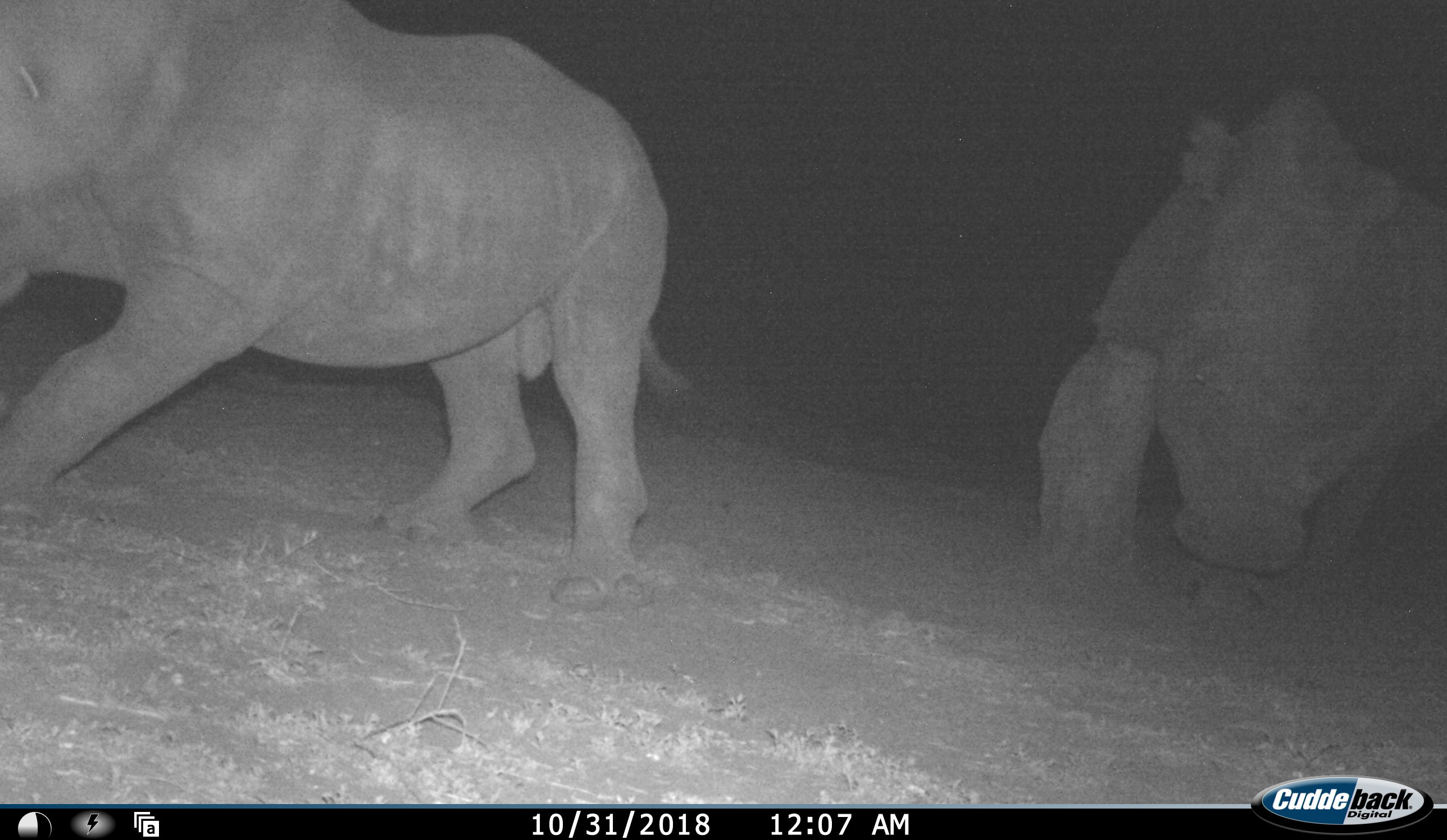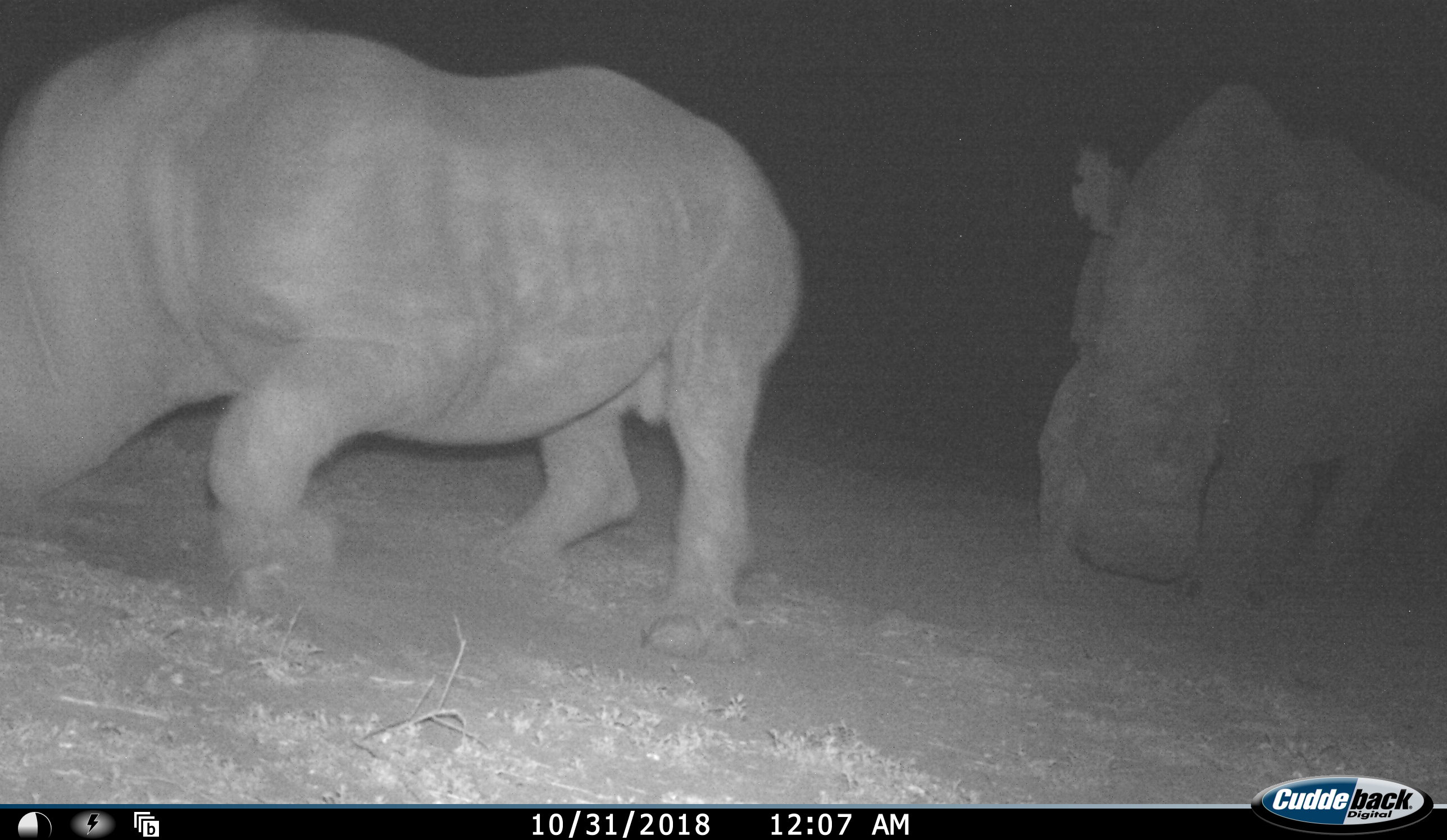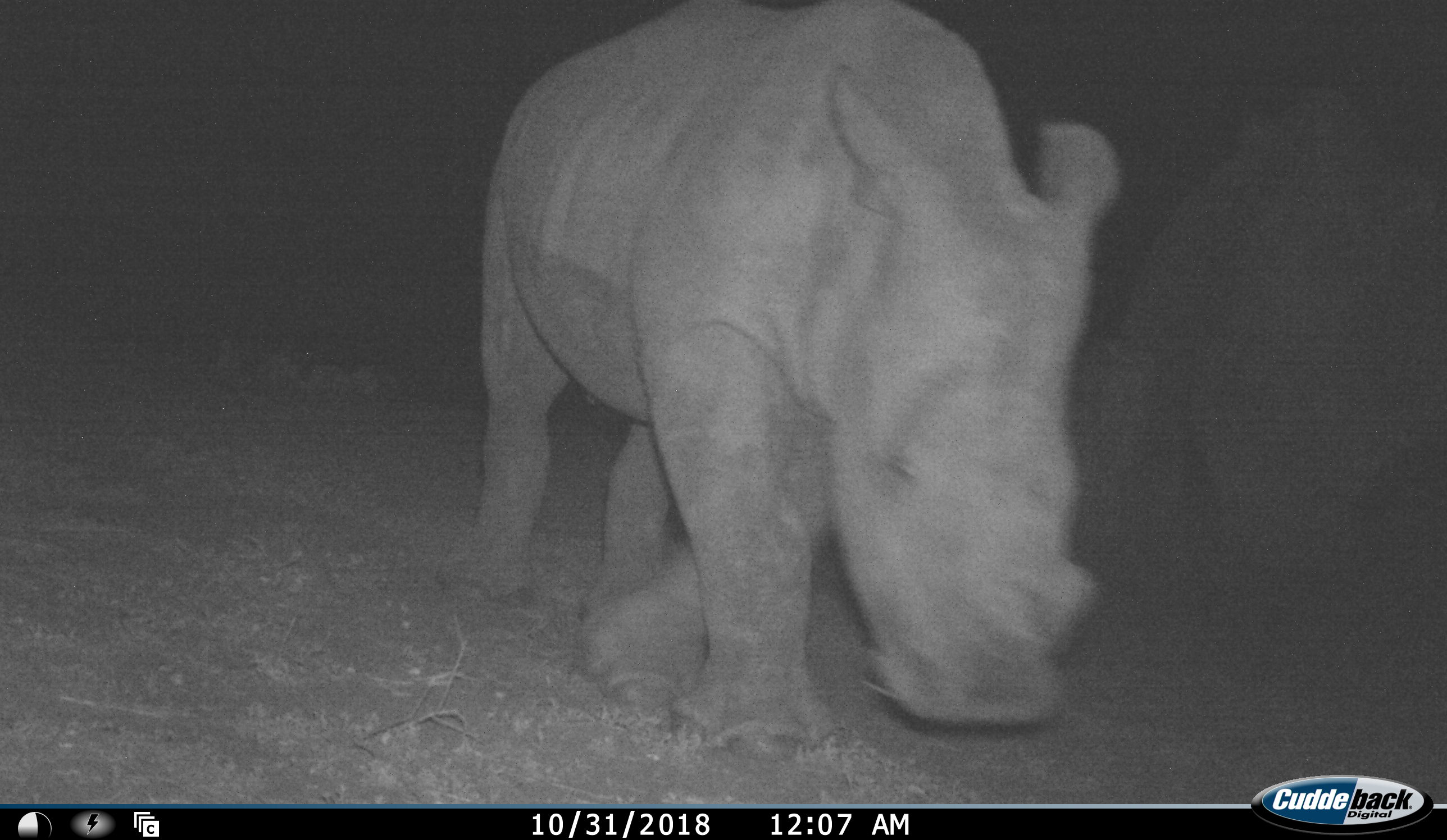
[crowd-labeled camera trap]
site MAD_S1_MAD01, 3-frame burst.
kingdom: Animalia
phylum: Chordata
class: Mammalia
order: Perissodactyla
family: Rhinocerotidae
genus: Ceratotherium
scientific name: Ceratotherium simum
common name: white rhinoceros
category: rhinoceroswhite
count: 2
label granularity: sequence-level